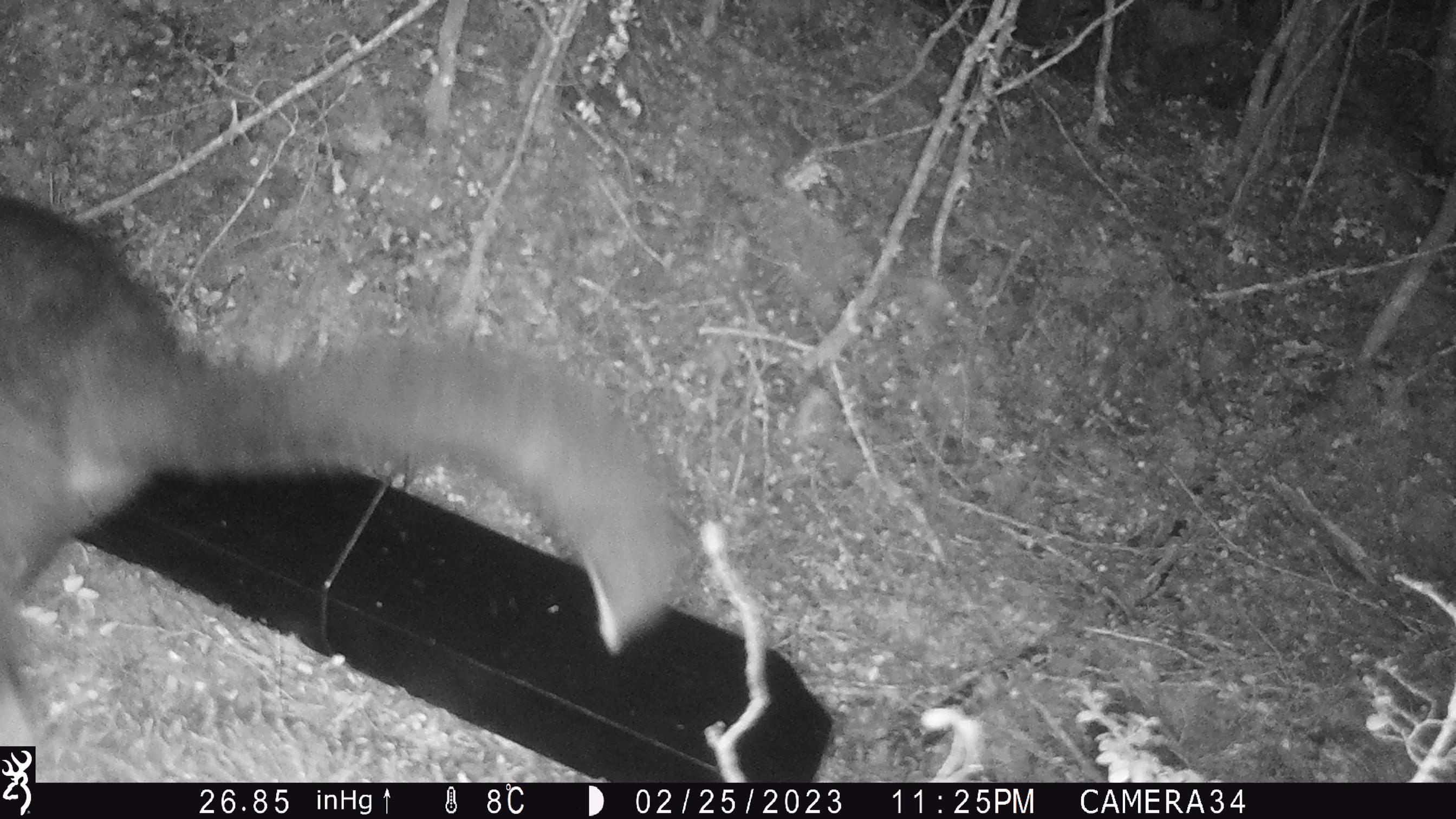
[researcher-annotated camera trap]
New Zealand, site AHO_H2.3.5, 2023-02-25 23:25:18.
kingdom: Animalia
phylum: Chordata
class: Mammalia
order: Carnivora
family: Mustelidae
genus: Mustela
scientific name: Mustela erminea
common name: stoat